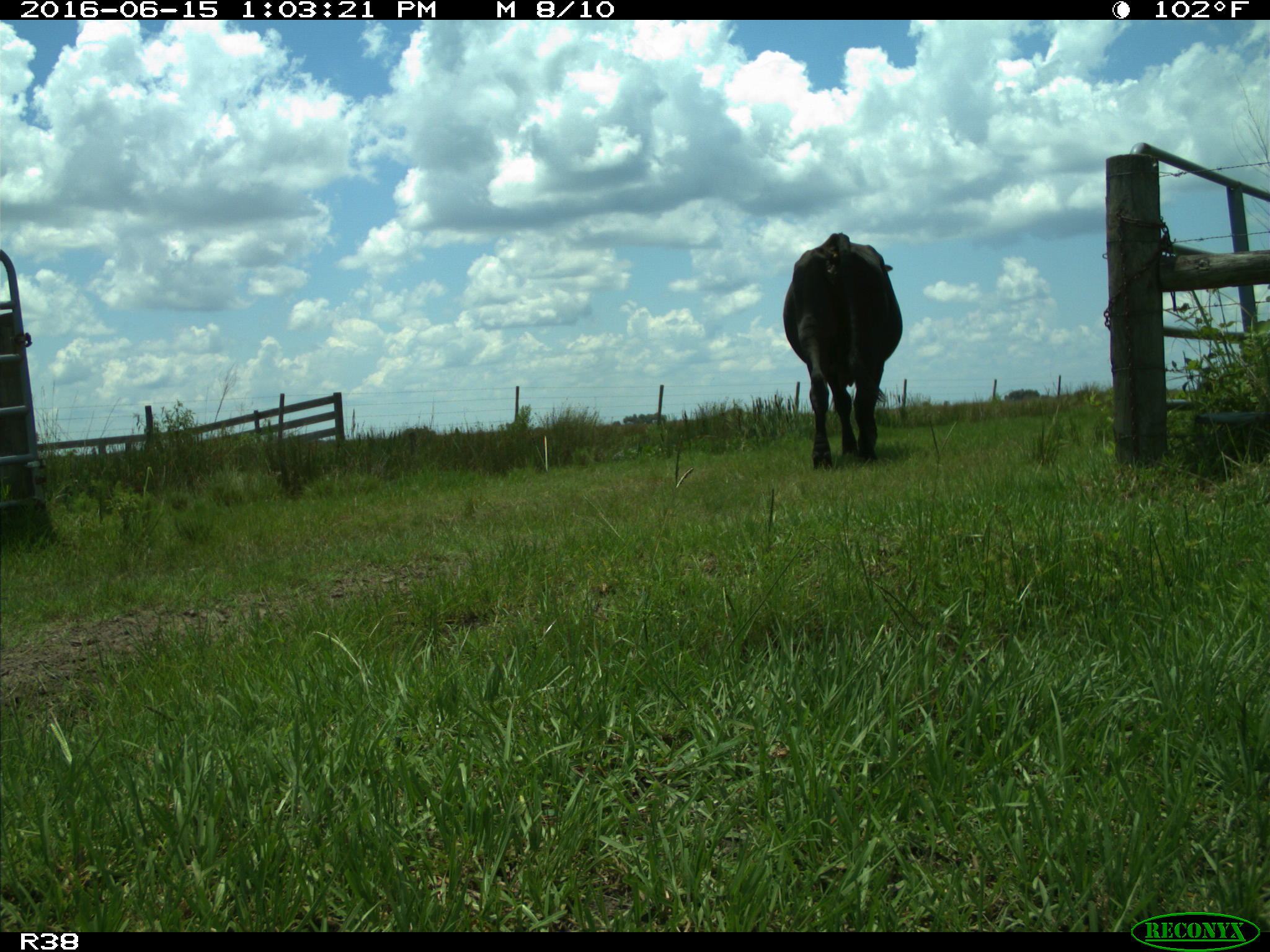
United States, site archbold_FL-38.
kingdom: Animalia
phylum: Chordata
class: Mammalia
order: Artiodactyla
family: Bovidae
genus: Bos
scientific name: Bos taurus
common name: domestic cow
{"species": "Bos taurus (domestic cow)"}